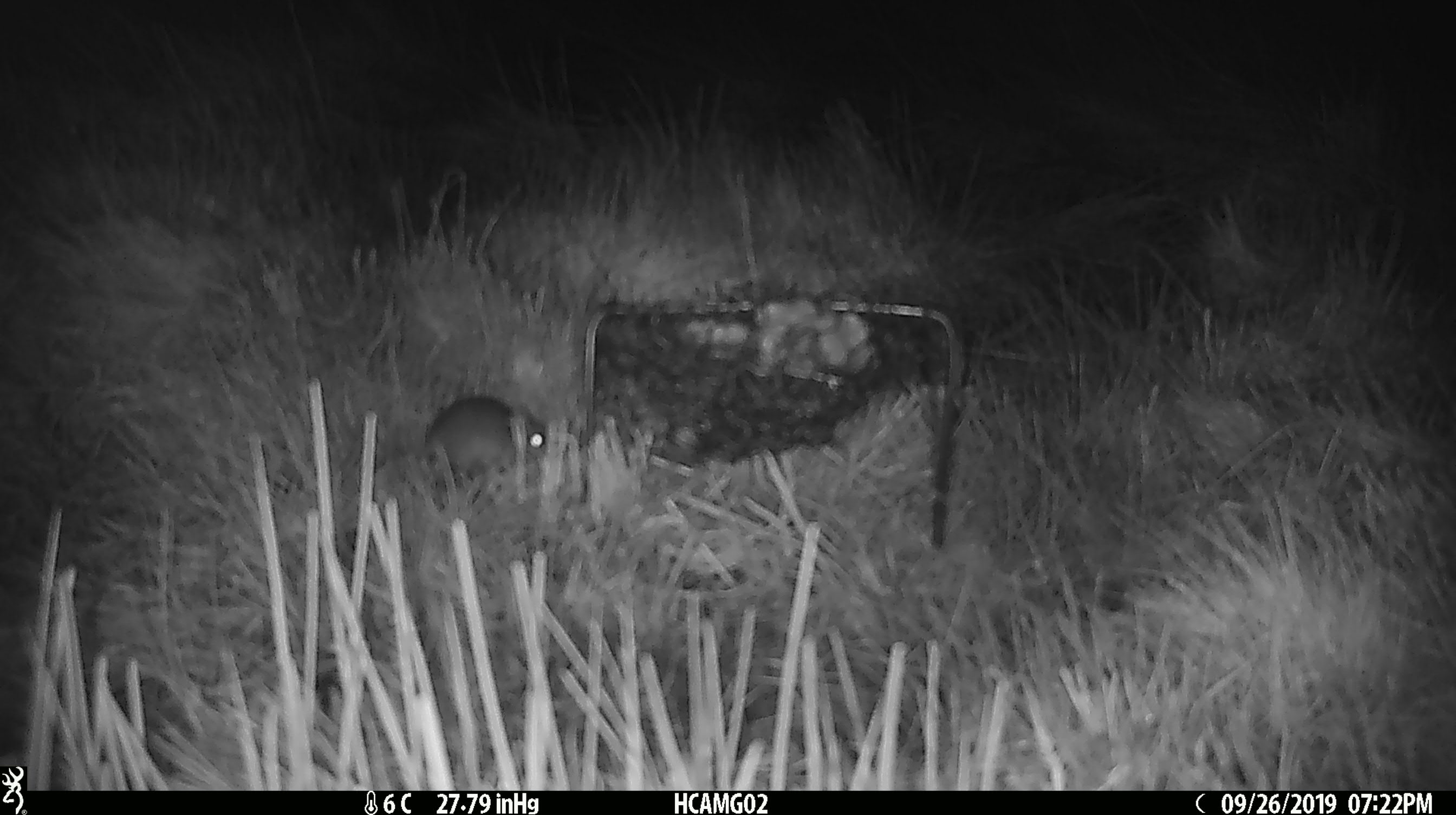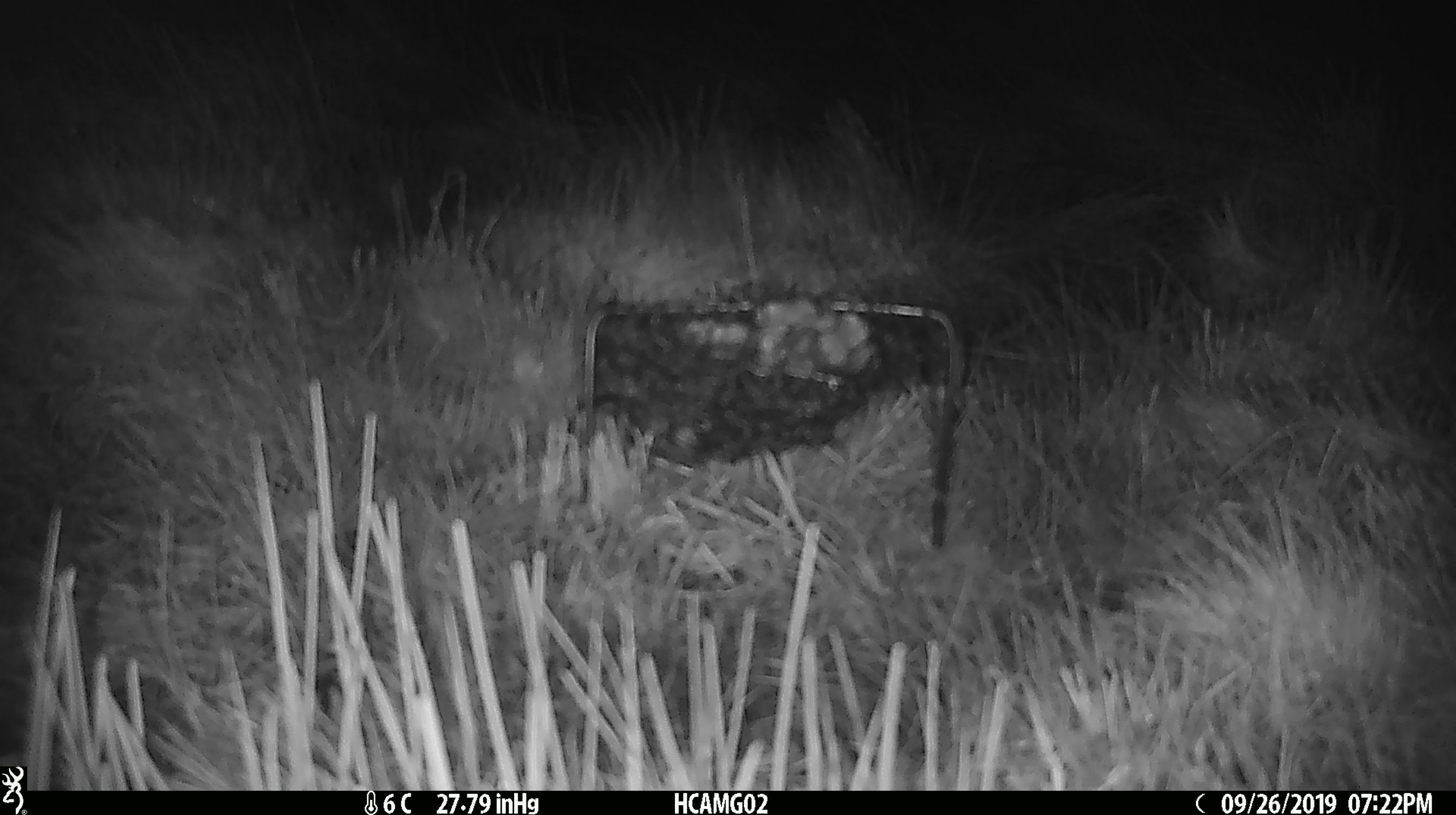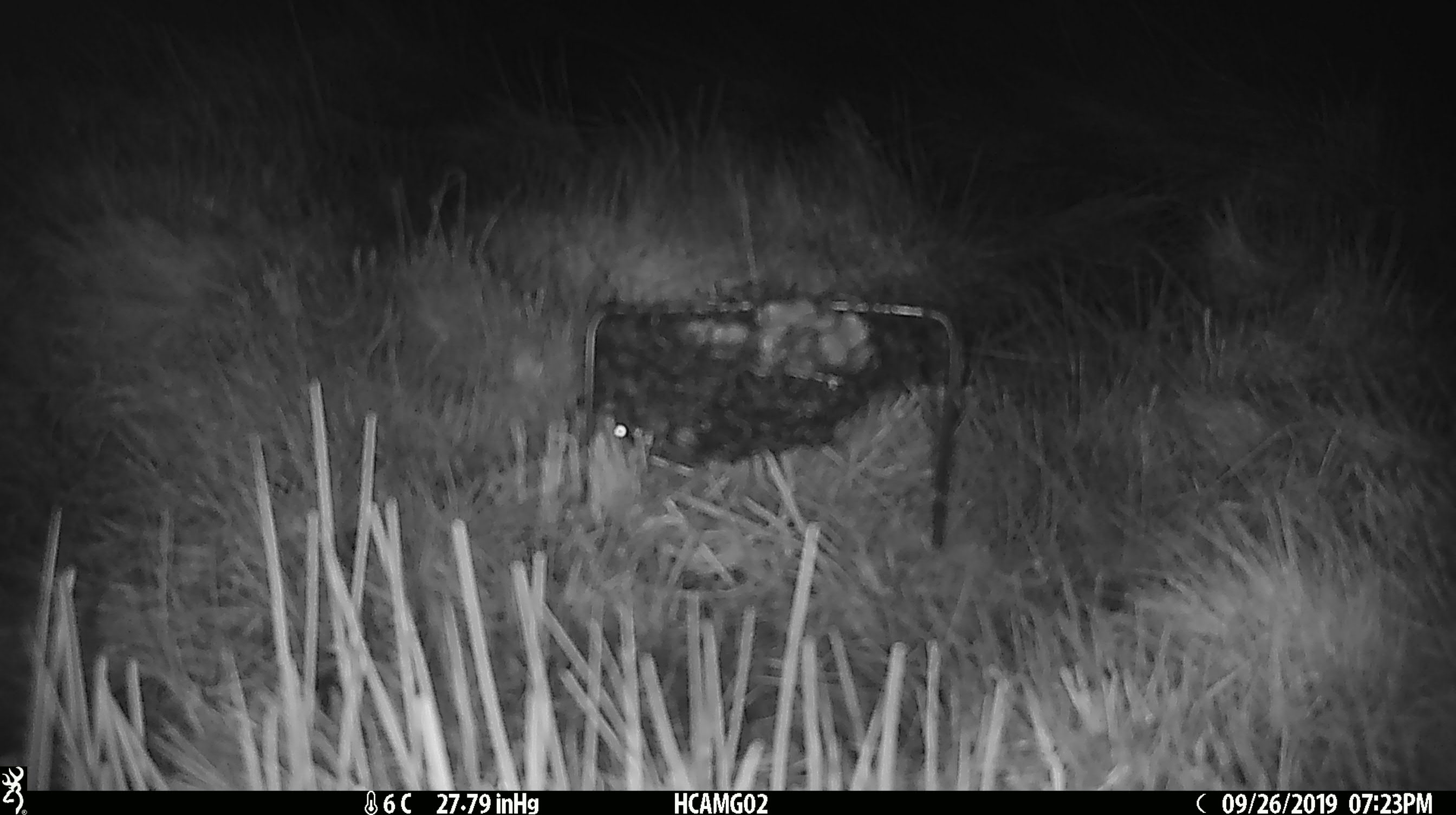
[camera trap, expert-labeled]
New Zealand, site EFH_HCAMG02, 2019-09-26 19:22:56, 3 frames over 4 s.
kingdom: Animalia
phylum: Chordata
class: Mammalia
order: Rodentia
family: Muridae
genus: Mus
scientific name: Mus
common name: mouse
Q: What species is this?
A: Mouse (Mus).